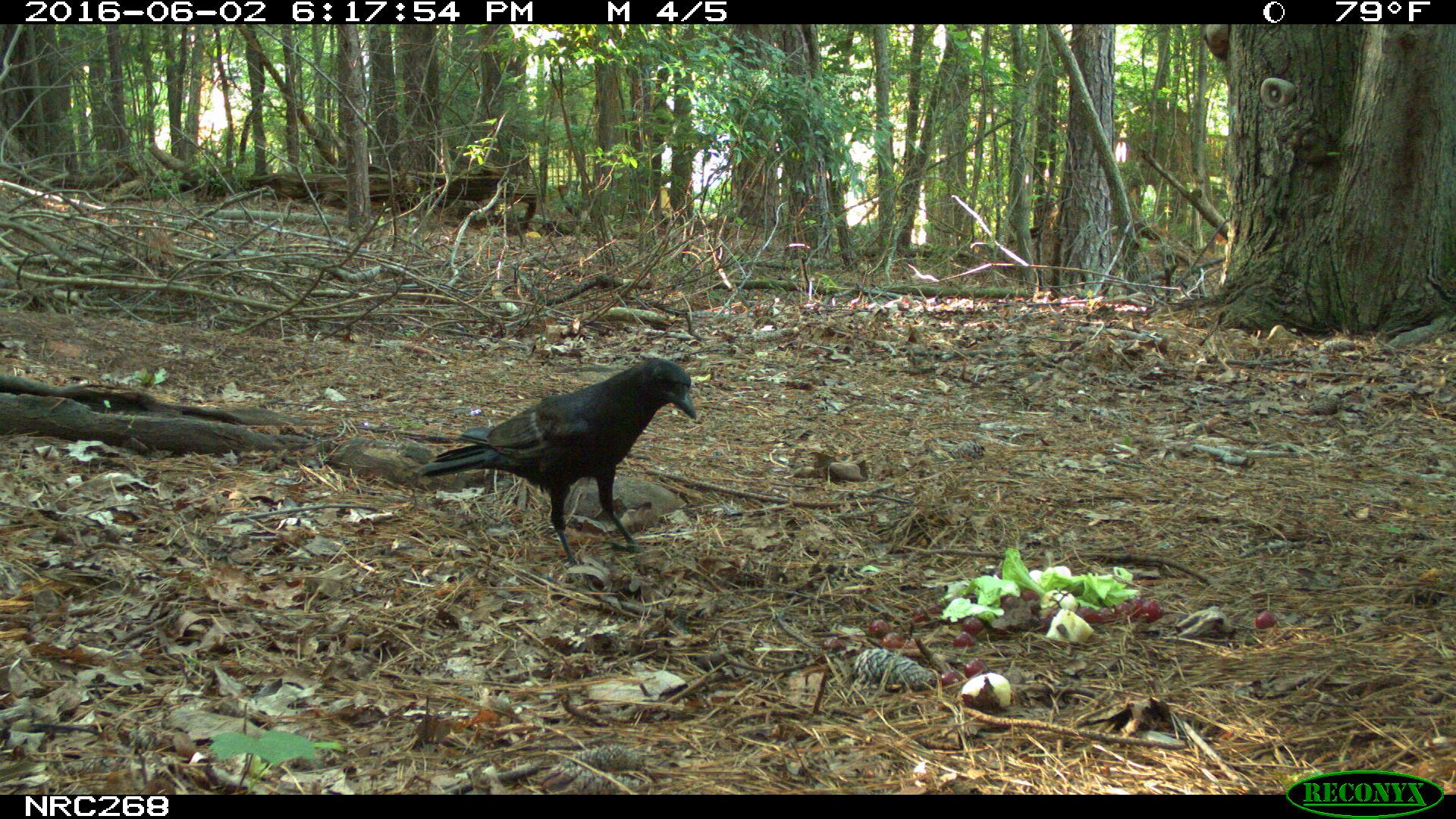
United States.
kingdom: Animalia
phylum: Chordata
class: Aves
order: Passeriformes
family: Corvidae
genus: Corvus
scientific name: Corvus brachyrhynchos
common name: american crow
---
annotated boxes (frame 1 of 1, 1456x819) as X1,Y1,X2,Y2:
American Crow: 412,358,705,554